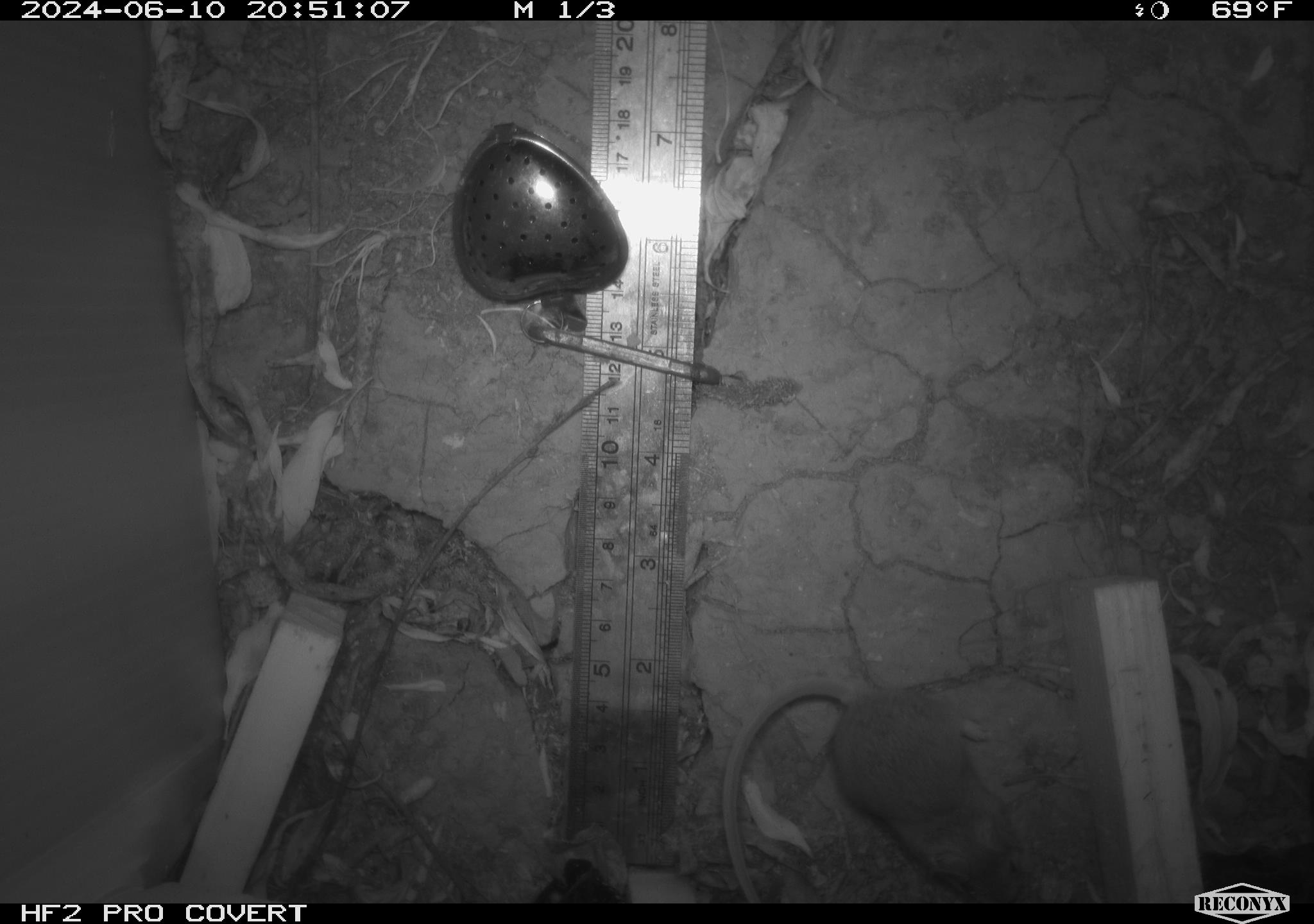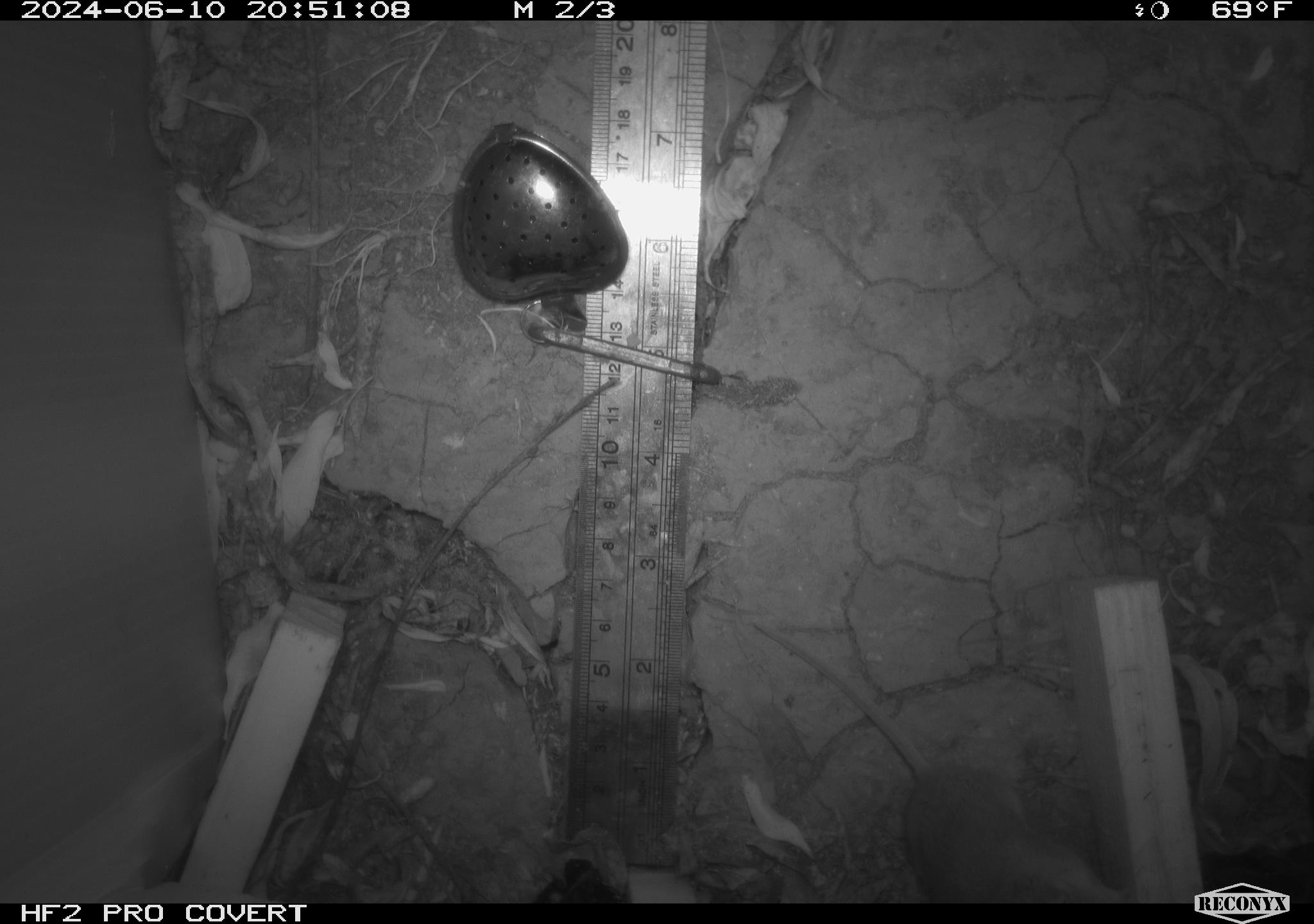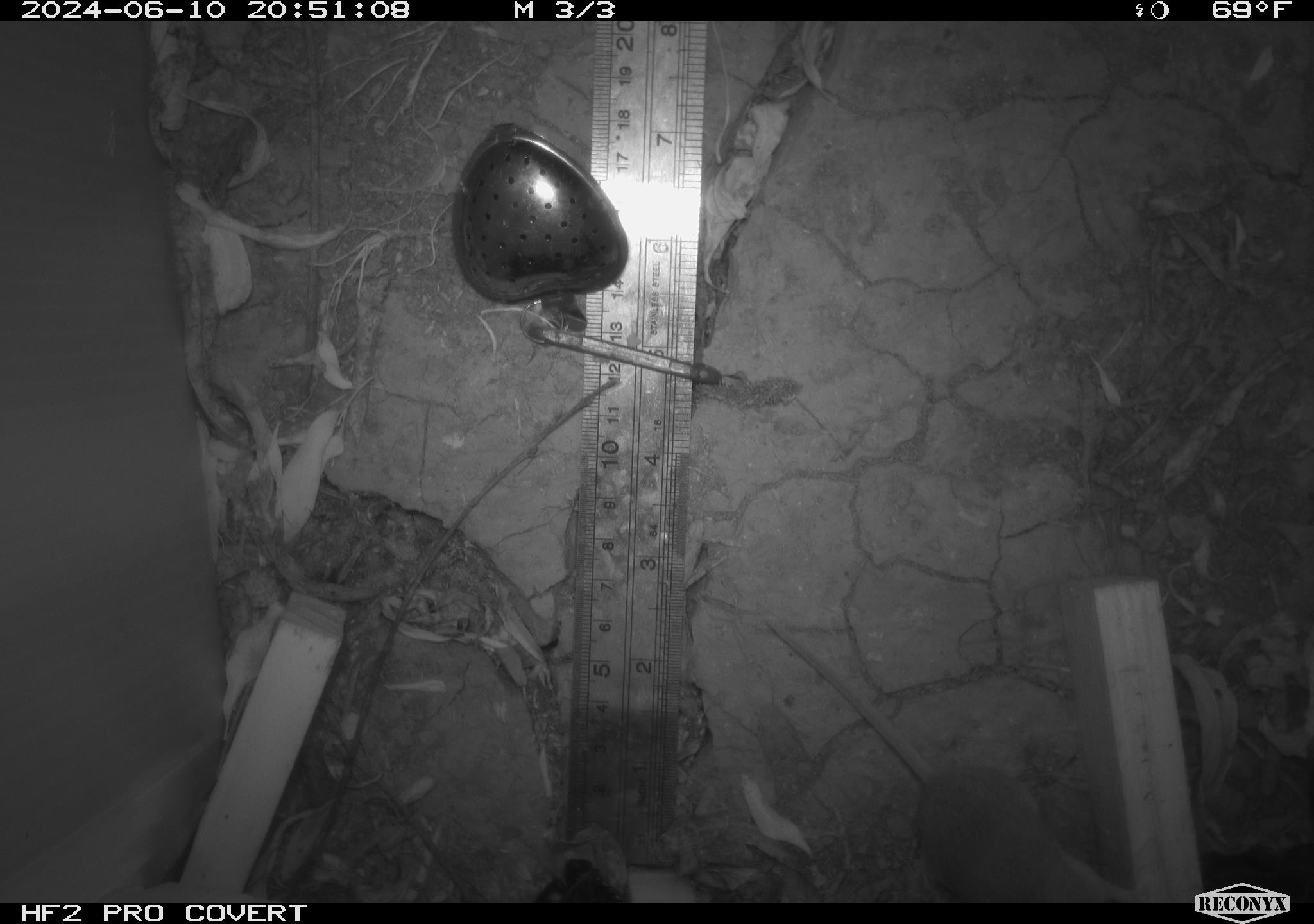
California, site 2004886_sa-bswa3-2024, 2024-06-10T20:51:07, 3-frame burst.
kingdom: Animalia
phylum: Chordata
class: Mammalia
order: Rodentia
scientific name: Rodentia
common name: mouse species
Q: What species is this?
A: Mouse species (Rodentia).